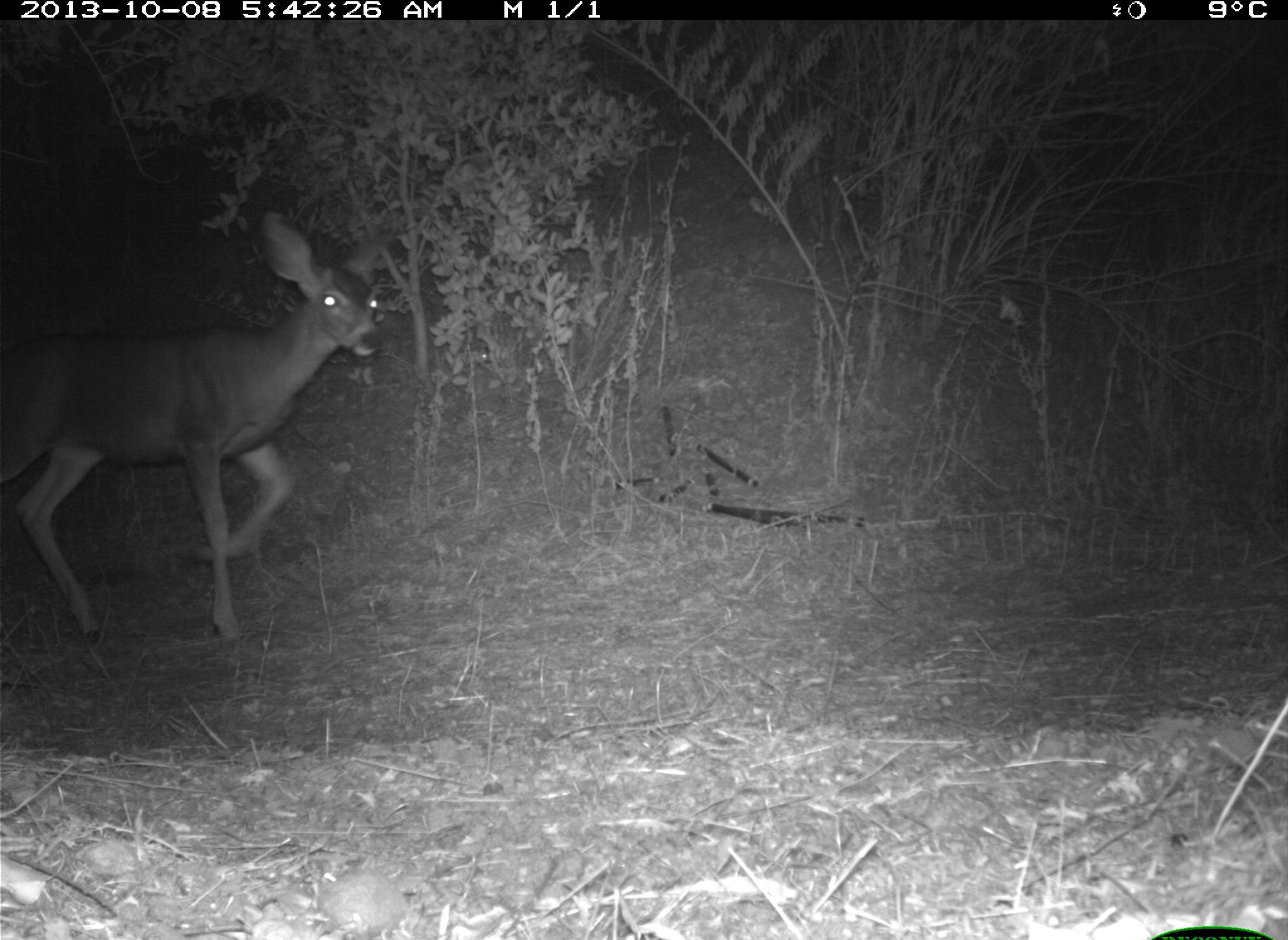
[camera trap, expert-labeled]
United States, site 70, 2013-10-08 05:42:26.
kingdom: Animalia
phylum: Chordata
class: Mammalia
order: Artiodactyla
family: Cervidae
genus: Odocoileus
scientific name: Odocoileus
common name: deer